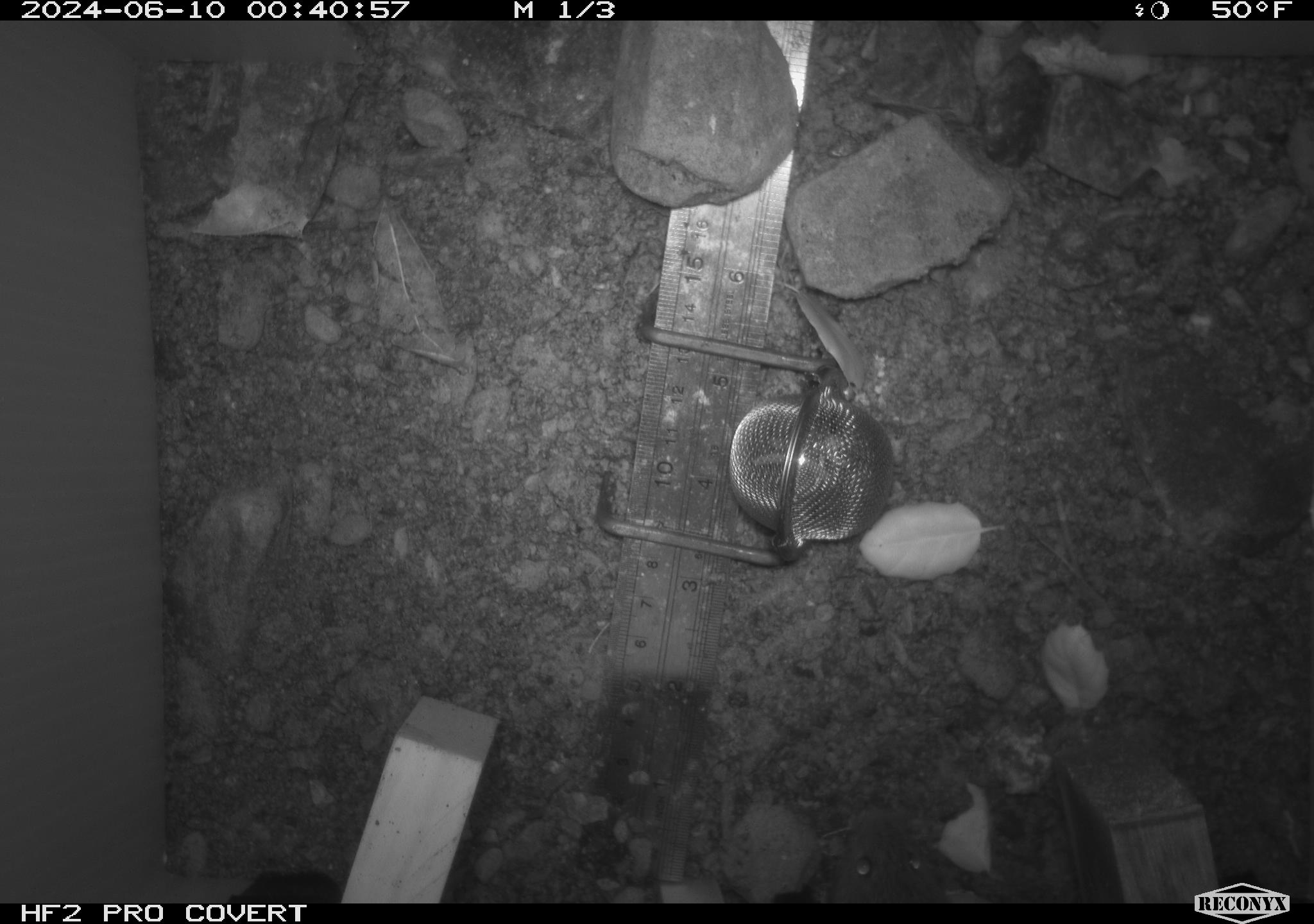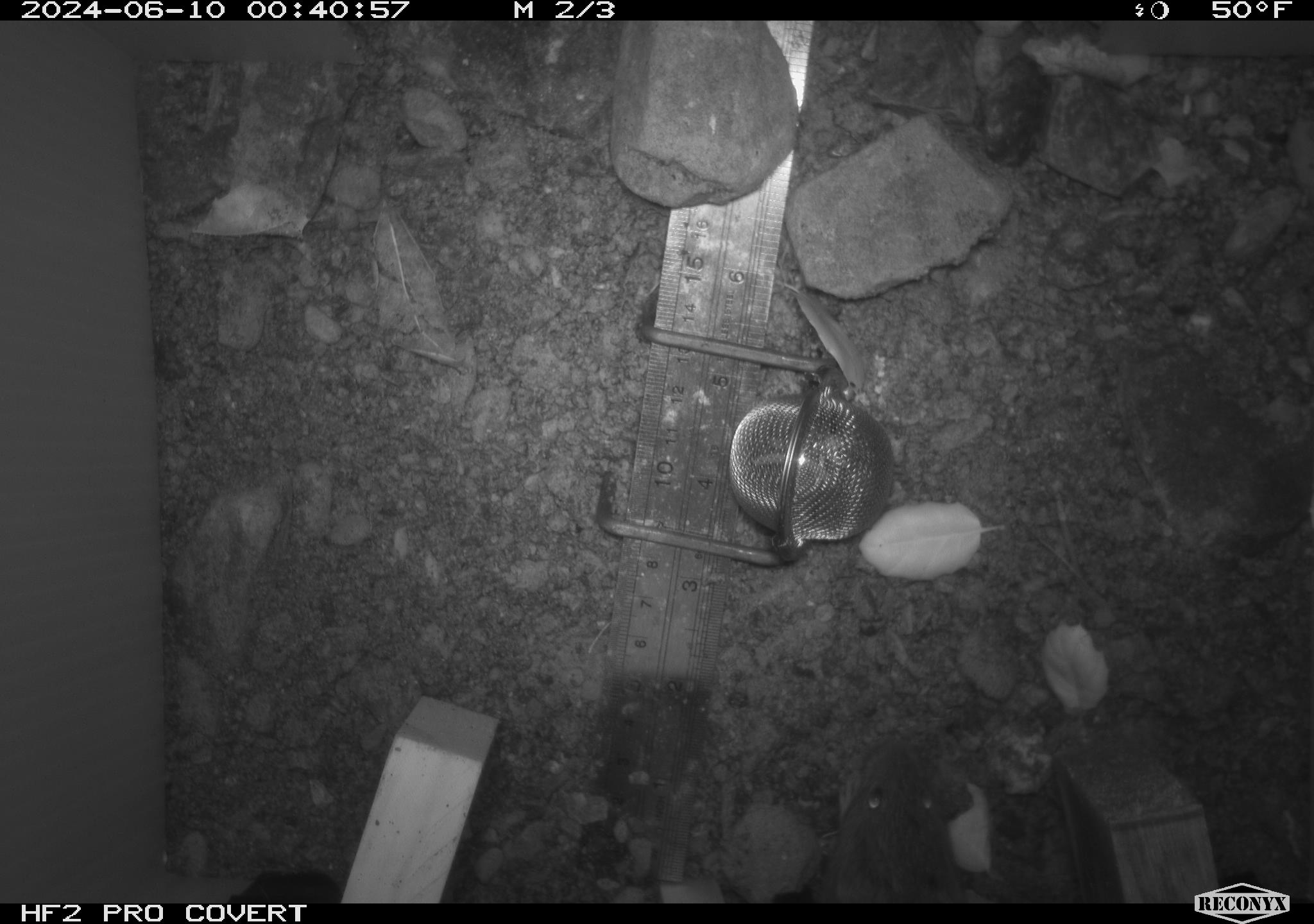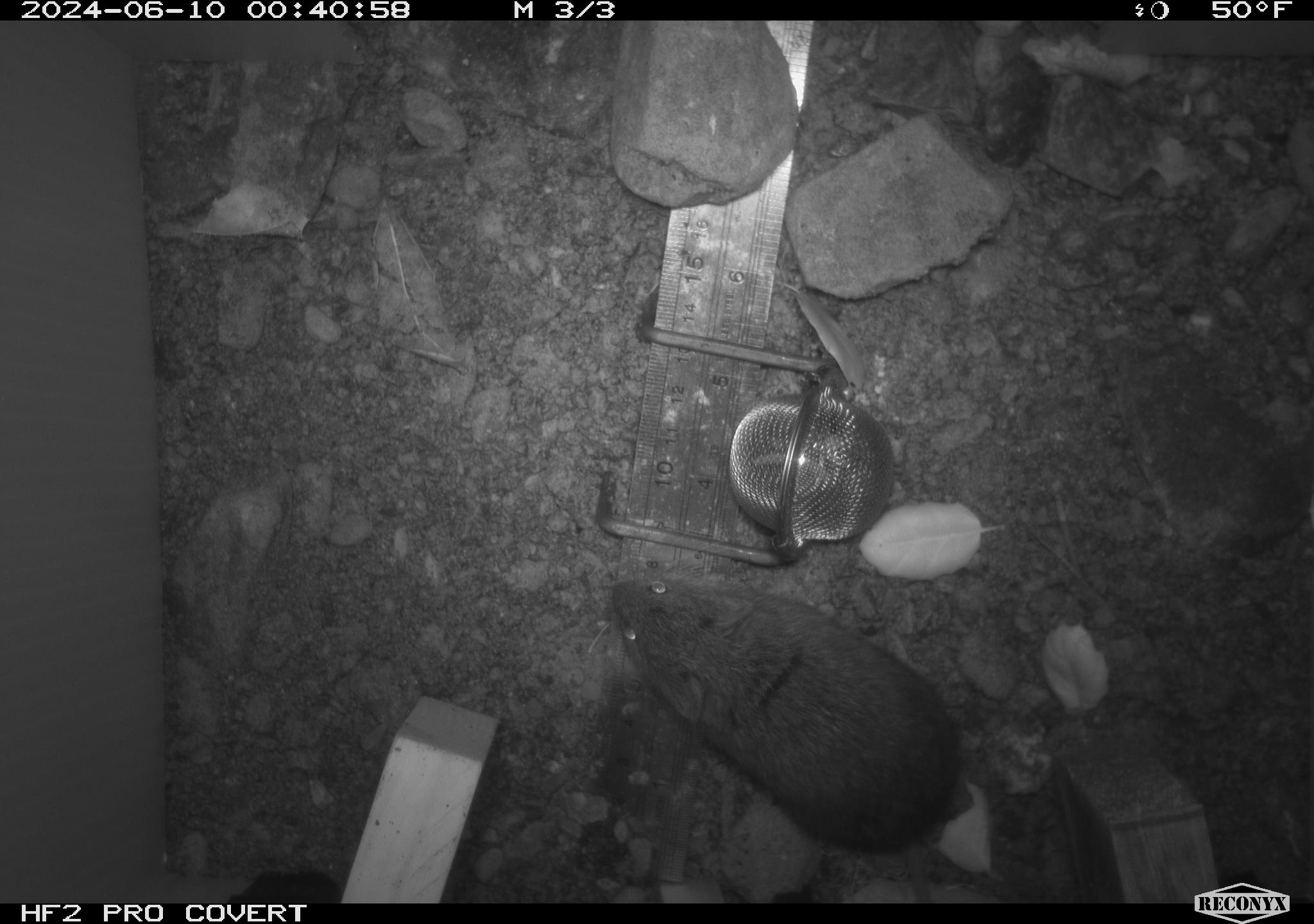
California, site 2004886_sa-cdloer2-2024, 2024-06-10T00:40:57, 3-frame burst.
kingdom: Animalia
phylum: Chordata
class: Mammalia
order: Rodentia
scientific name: Rodentia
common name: mouse species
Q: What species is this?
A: Mouse species (Rodentia).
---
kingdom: Animalia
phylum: Chordata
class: Mammalia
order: Rodentia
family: Cricetidae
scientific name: Arvicolinae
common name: voles, lemmings, and muskrats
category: arvicolinae subfamily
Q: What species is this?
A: Arvicolinae subfamily (voles, lemmings, and muskrats) (Arvicolinae).